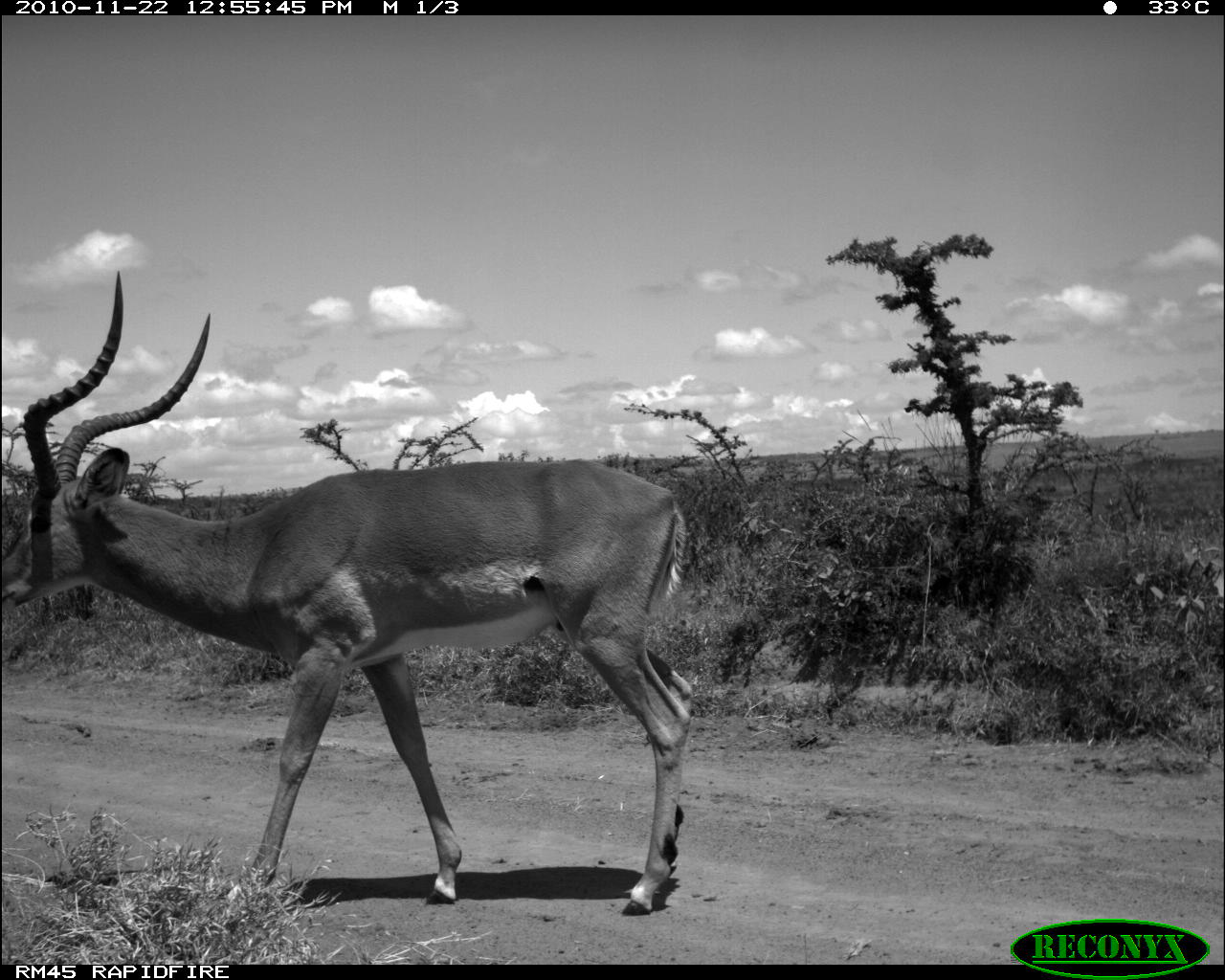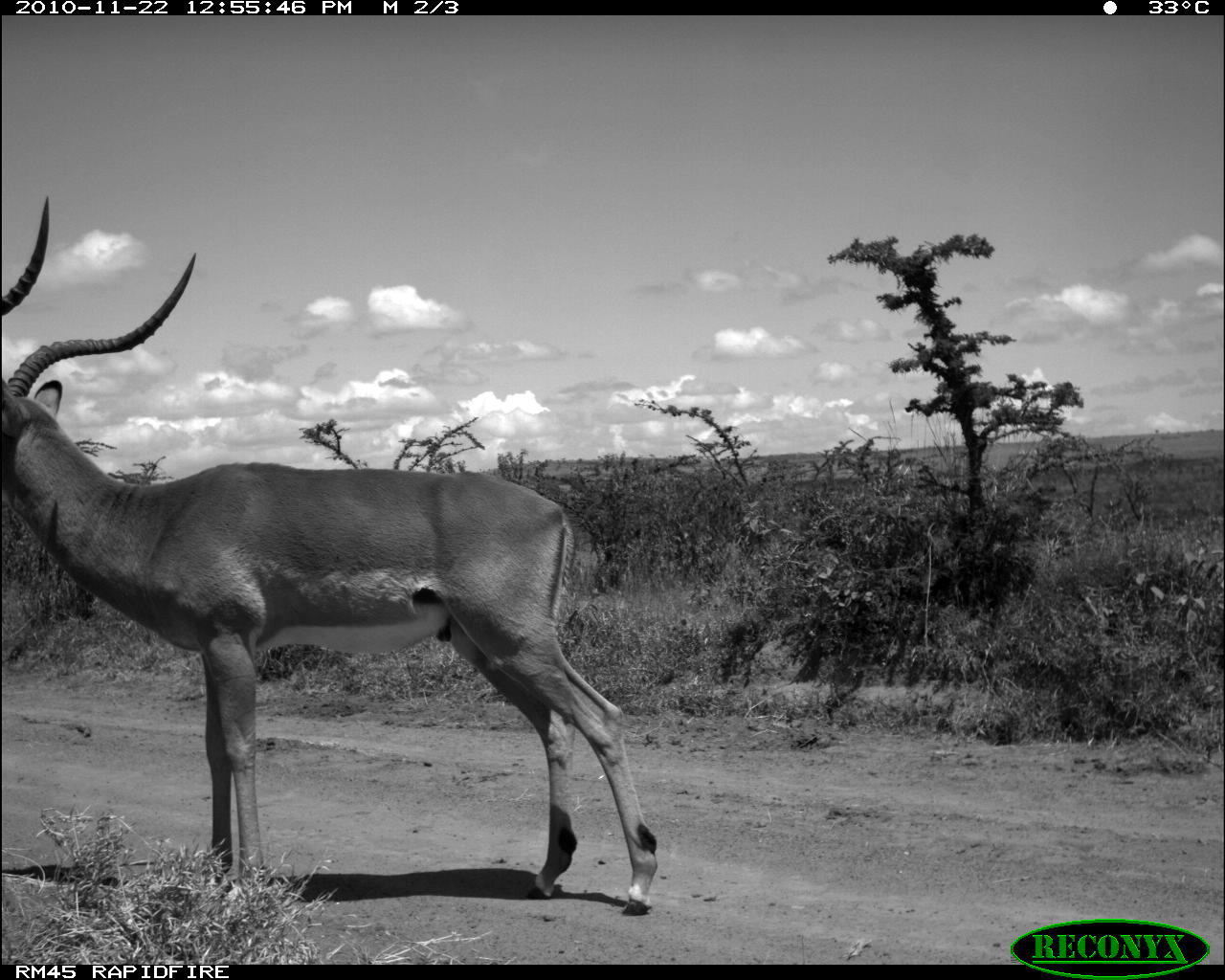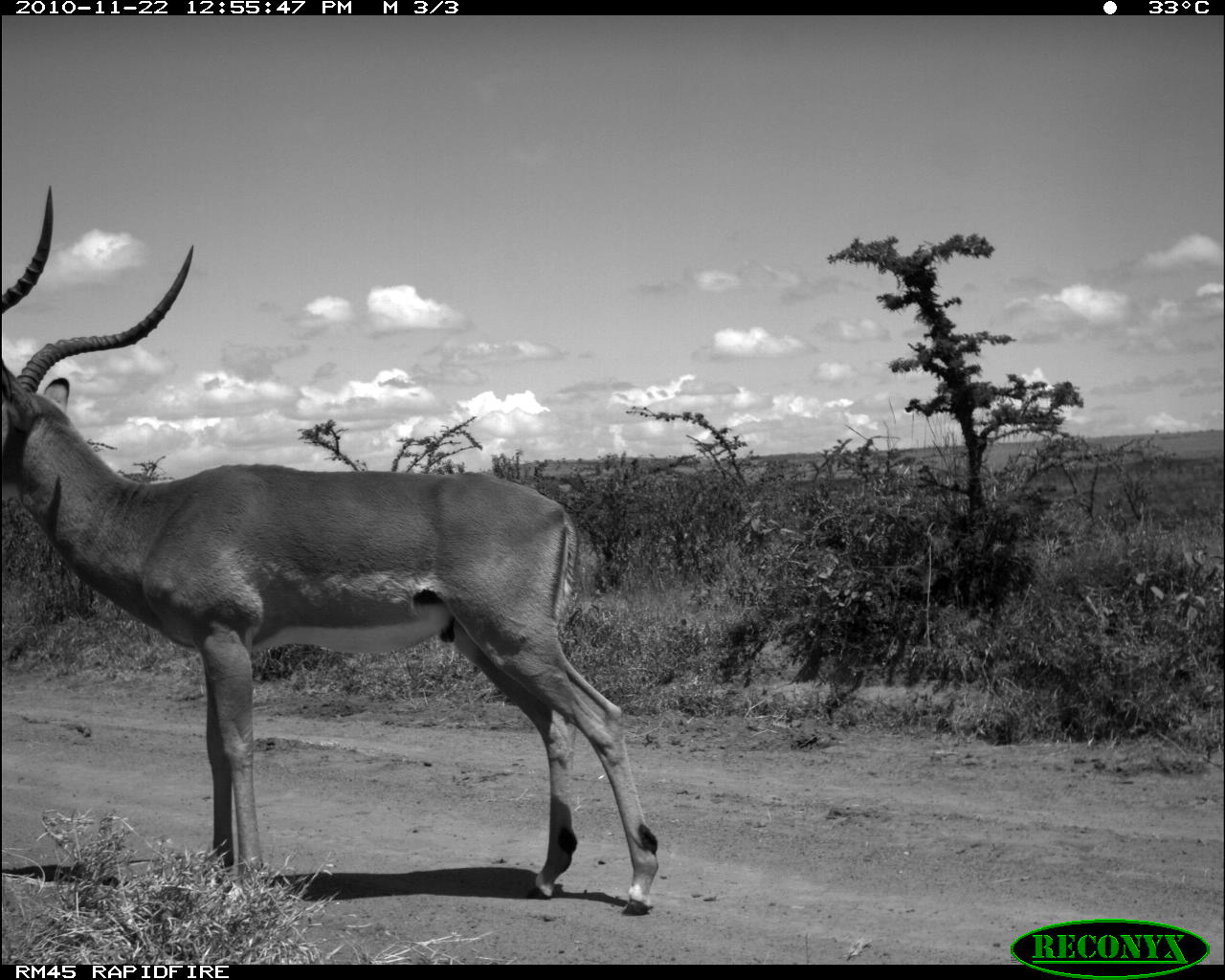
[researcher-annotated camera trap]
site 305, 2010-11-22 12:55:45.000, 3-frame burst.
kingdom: Animalia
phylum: Chordata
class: Mammalia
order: Artiodactyla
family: Bovidae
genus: Aepyceros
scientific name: Aepyceros melampus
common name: impala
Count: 1.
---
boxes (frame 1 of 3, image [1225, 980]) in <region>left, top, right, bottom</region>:
aepyceros melampus: <region>3, 268, 696, 915</region>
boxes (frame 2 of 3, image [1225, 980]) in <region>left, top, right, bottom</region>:
aepyceros melampus: <region>0, 196, 657, 915</region>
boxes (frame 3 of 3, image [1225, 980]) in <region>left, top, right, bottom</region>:
aepyceros melampus: <region>0, 183, 658, 915</region>